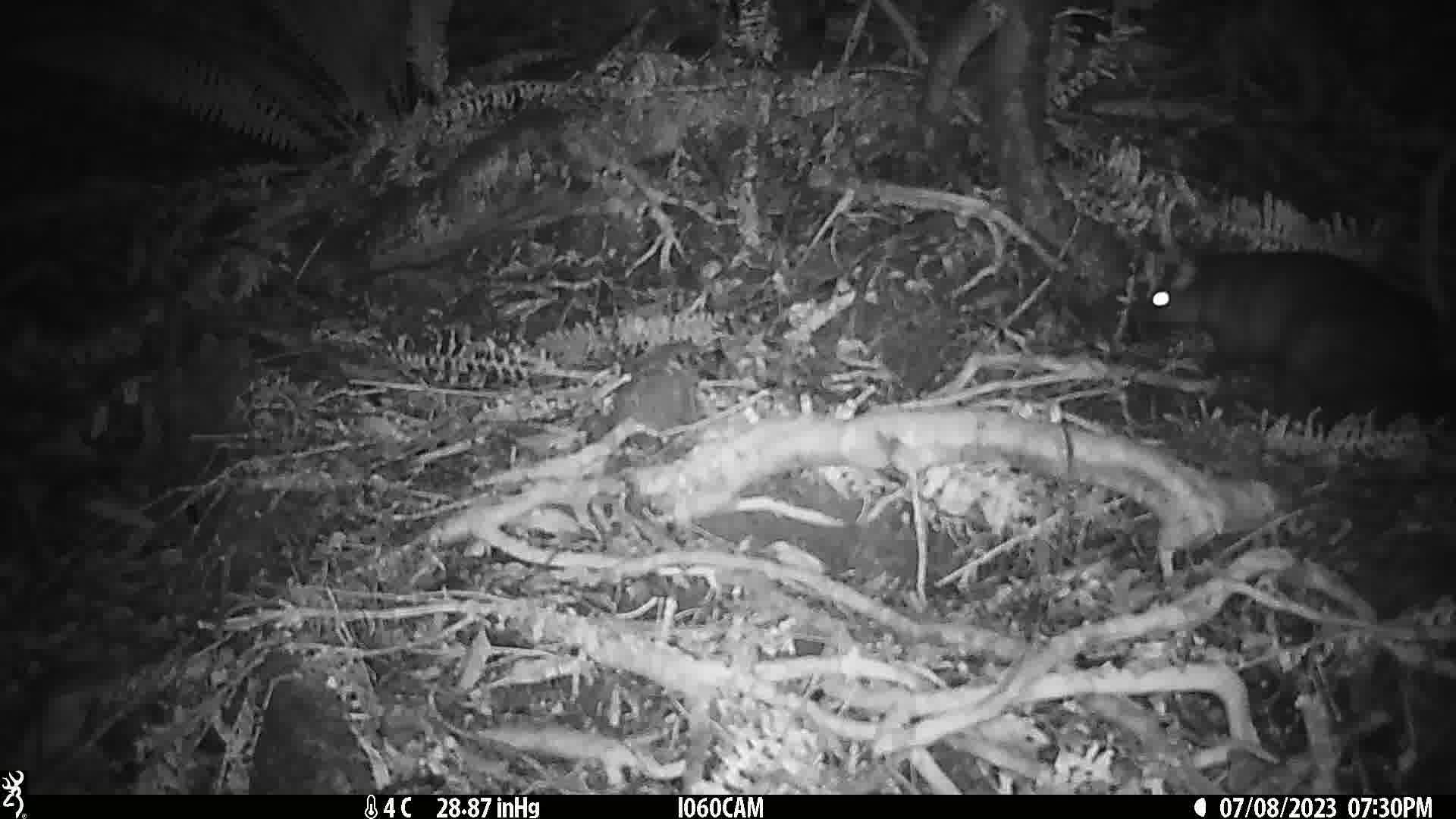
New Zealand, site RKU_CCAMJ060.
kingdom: Animalia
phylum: Chordata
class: Mammalia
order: Diprotodontia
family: Phalangeridae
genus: Trichosurus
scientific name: Trichosurus vulpecula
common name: common brushtail possum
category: possum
Possum (common brushtail possum) (Trichosurus vulpecula).